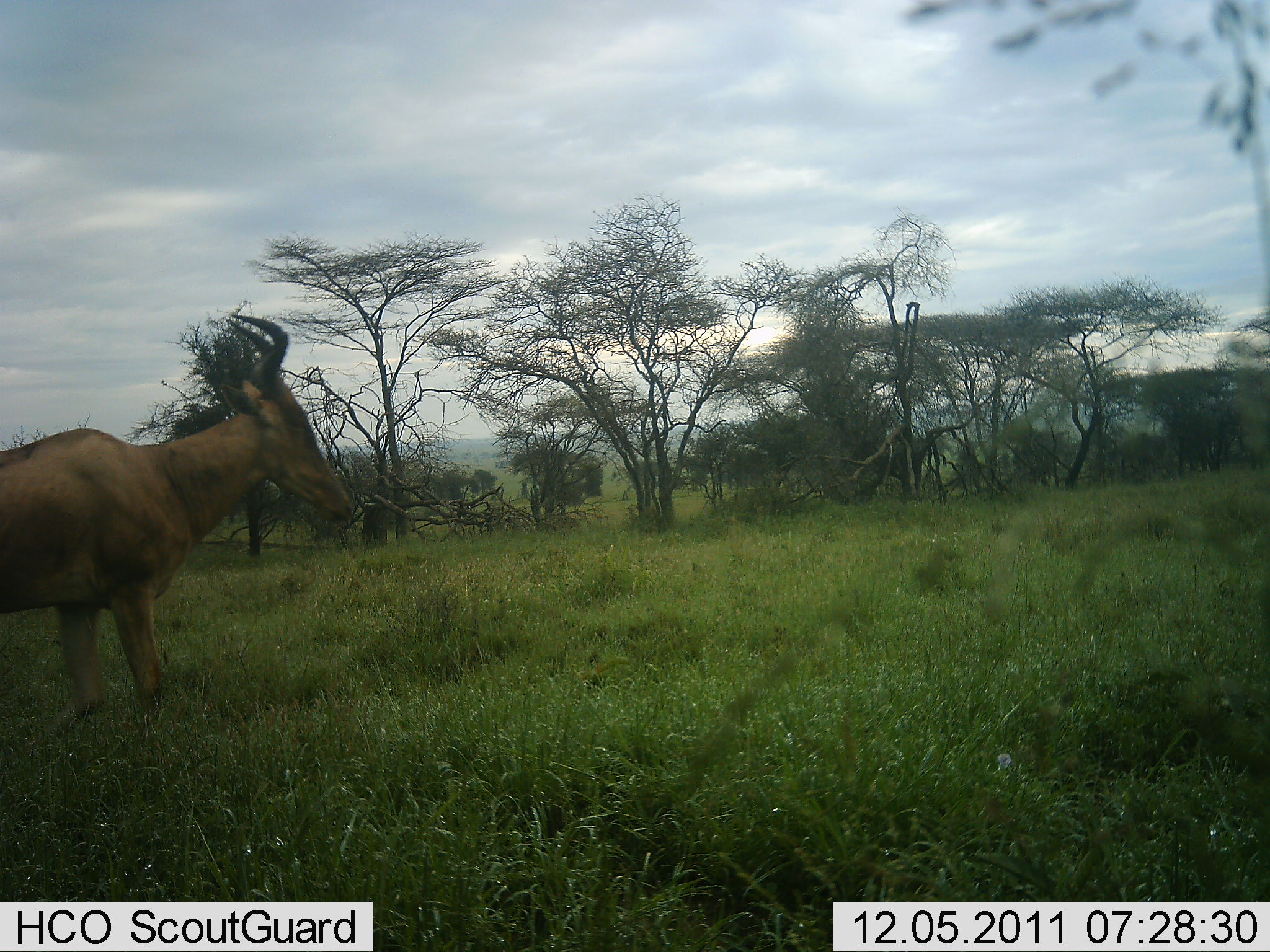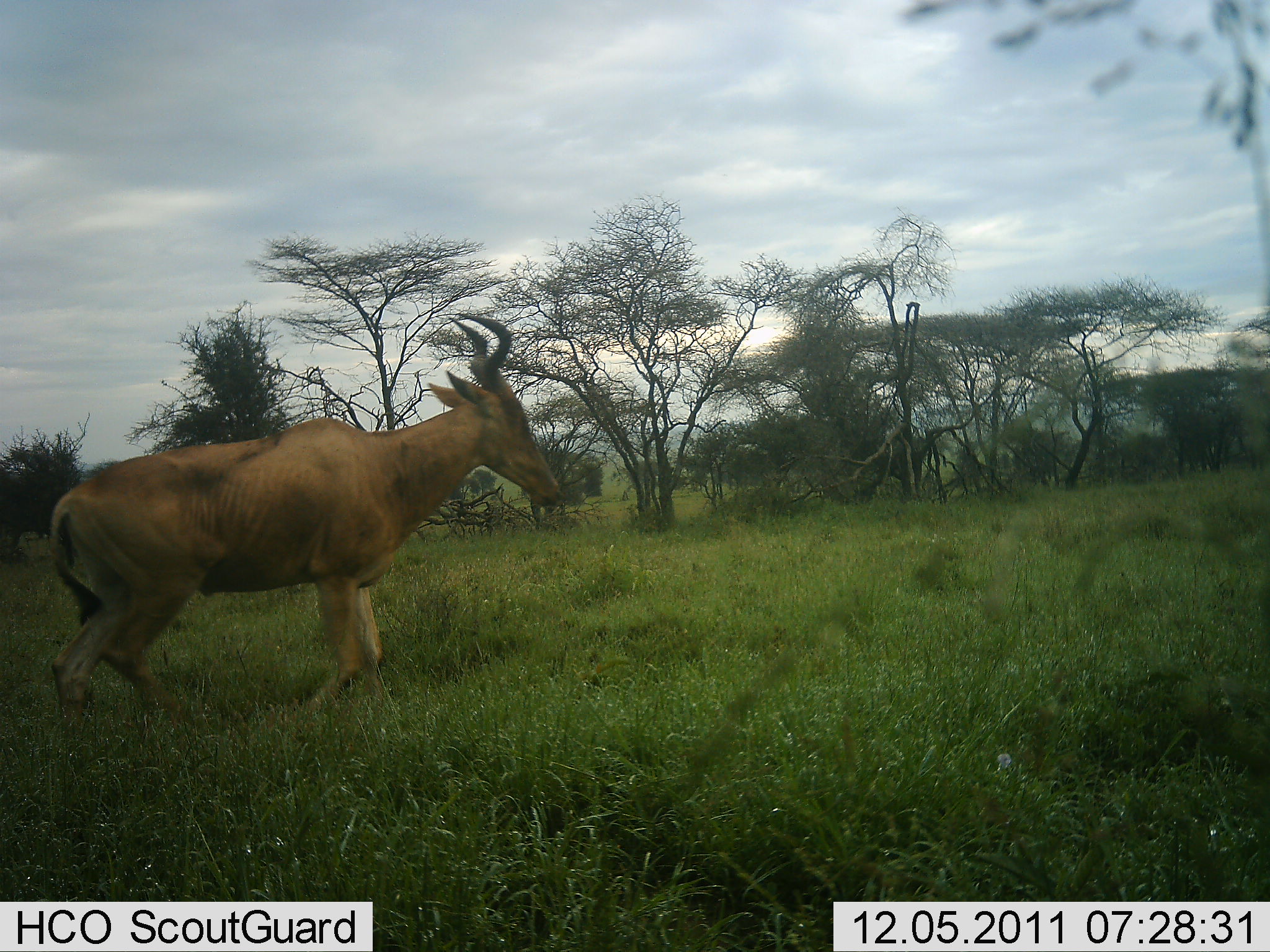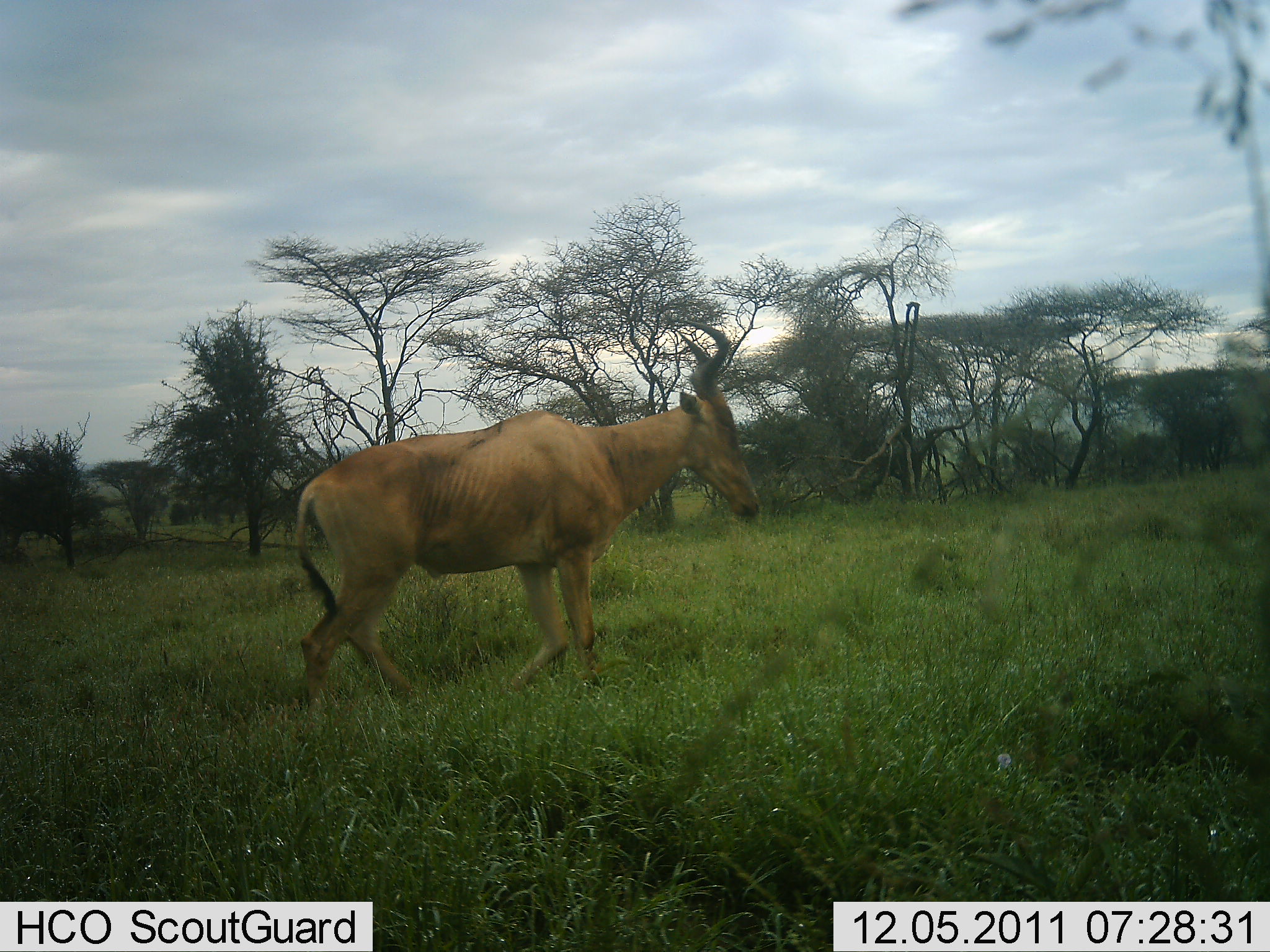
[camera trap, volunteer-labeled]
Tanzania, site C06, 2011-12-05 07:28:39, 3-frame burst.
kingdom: Animalia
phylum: Chordata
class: Mammalia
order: Artiodactyla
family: Bovidae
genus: Alcelaphus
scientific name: Alcelaphus buselaphus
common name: hartebeest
Hartebeest (Alcelaphus buselaphus), count 1. Behavior (volunteer vote fractions): standing 0%, resting 0%, moving 100%, interacting 0%. Young present (vote fraction): 0%. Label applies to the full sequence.